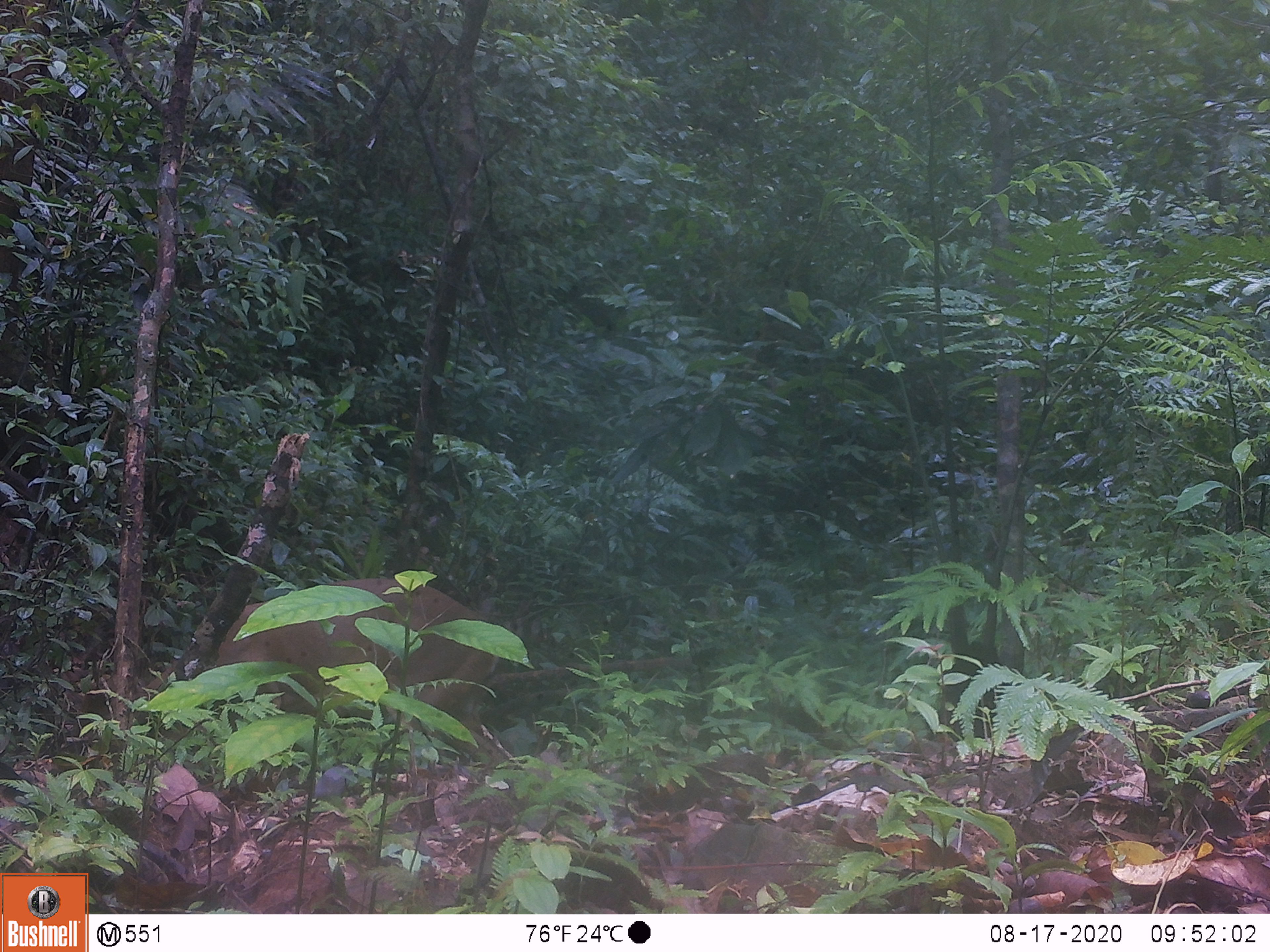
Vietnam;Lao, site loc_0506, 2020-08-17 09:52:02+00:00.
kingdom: Animalia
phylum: Chordata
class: Mammalia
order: Artiodactyla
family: Cervidae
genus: Muntiacus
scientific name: Muntiacus vuquangensis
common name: large-antlered muntjac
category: large antlered muntjac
Large antlered muntjac (large-antlered muntjac) (Muntiacus vuquangensis). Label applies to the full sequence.